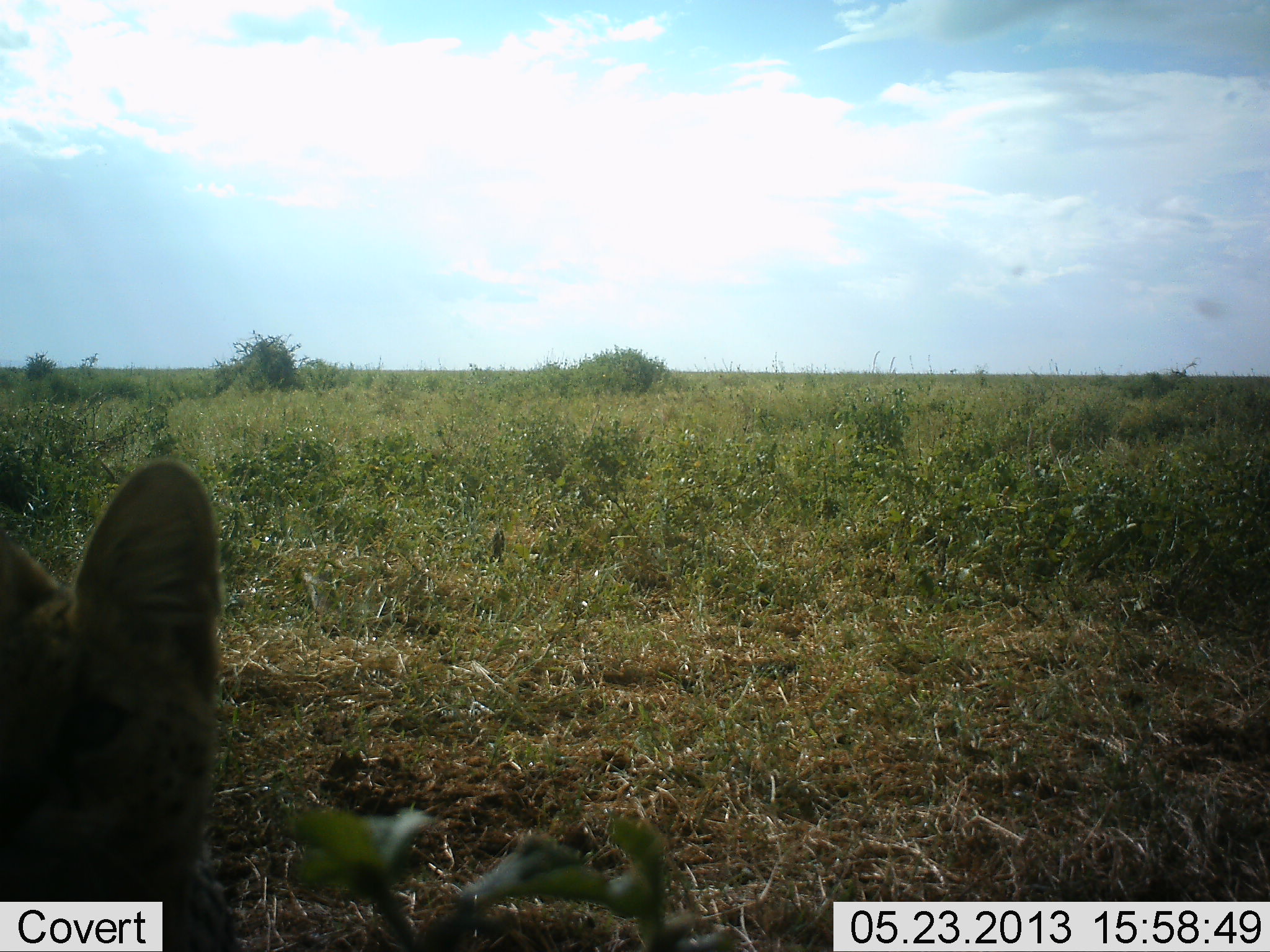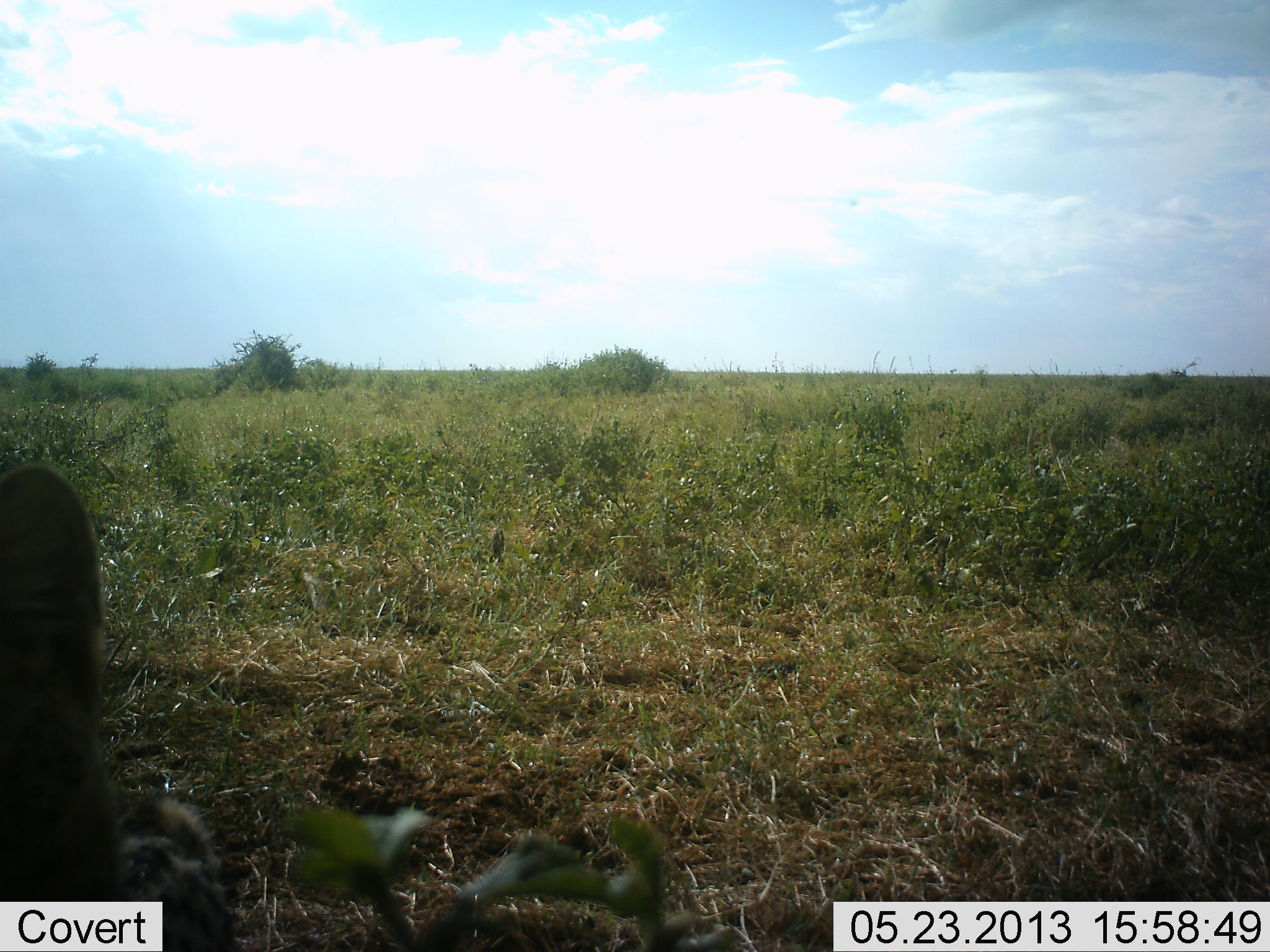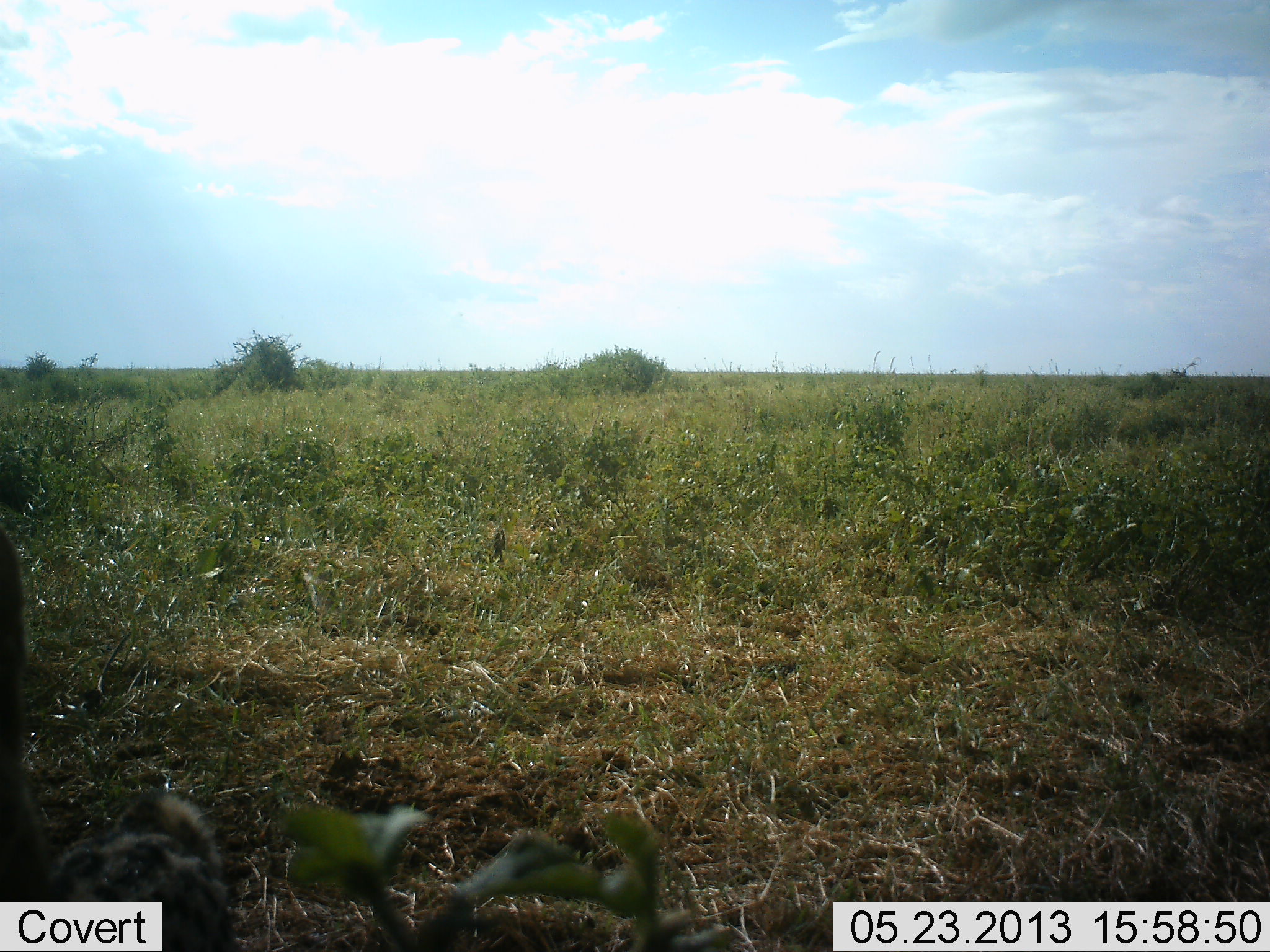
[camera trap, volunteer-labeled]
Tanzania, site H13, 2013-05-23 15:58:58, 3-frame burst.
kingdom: Animalia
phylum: Chordata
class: Mammalia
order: Carnivora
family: Felidae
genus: Leptailurus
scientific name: Leptailurus serval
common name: serval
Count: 1.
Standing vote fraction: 39%.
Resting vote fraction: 17%.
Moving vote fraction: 50%.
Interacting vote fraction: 6%.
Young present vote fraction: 0%.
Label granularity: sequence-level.